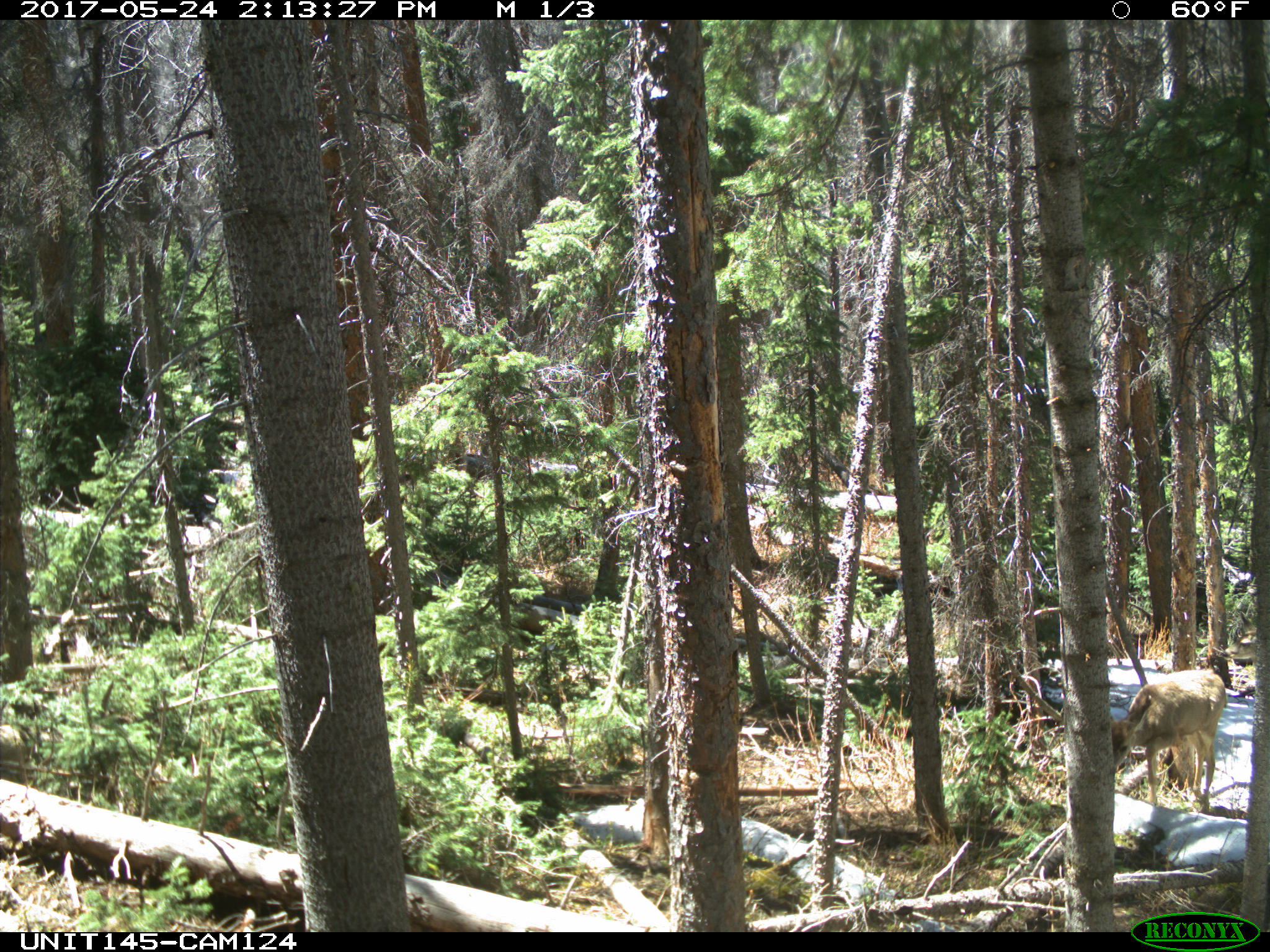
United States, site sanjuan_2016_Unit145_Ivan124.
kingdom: Animalia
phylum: Chordata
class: Mammalia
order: Artiodactyla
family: Cervidae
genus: Odocoileus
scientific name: Odocoileus hemionus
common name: mule deer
Odocoileus hemionus (mule deer).